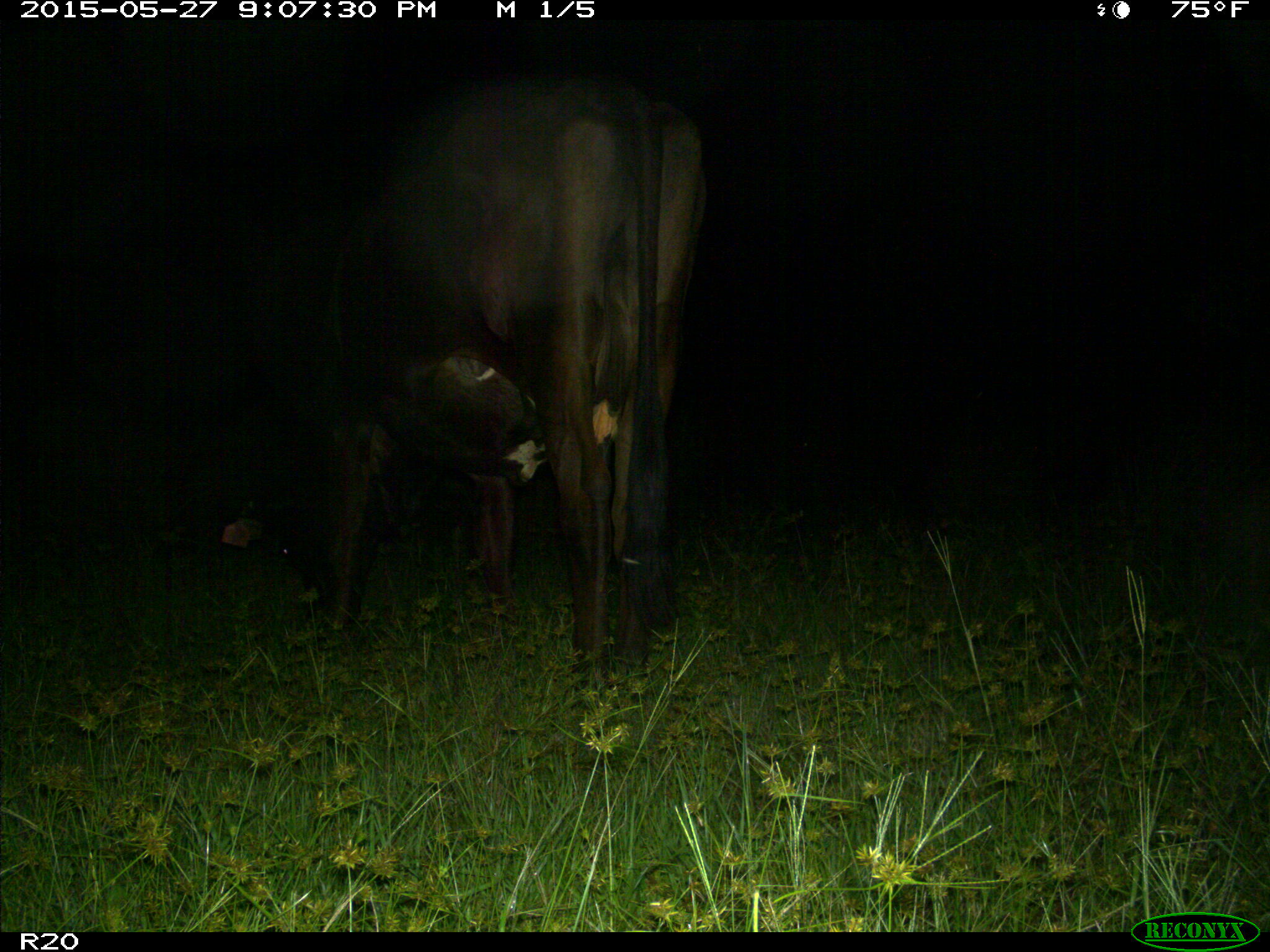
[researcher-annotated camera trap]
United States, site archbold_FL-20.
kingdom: Animalia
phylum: Chordata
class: Mammalia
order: Artiodactyla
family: Bovidae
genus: Bos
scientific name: Bos taurus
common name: domestic cow